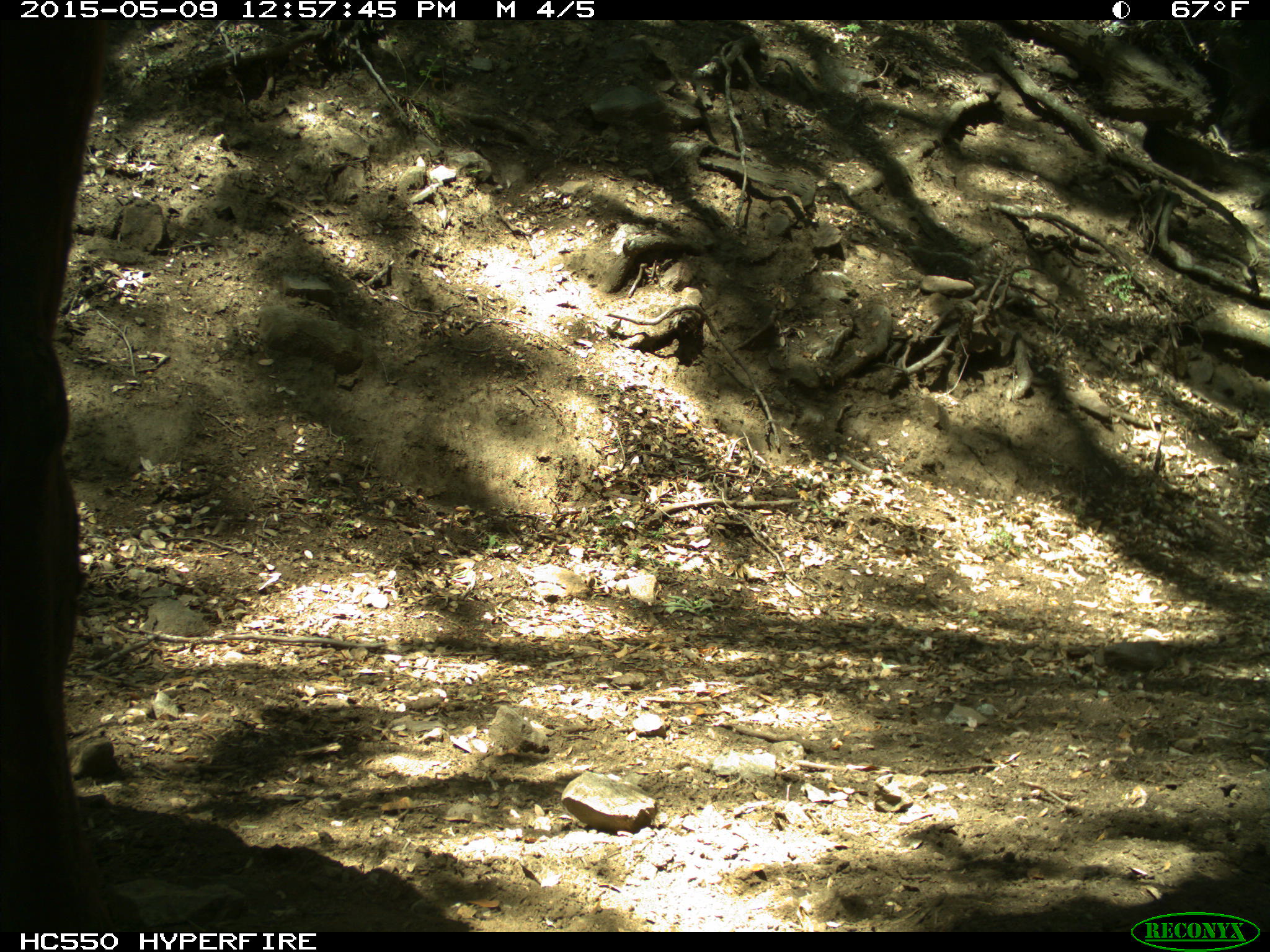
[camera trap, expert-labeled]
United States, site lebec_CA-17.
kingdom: Animalia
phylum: Chordata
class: Mammalia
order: Artiodactyla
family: Bovidae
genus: Bos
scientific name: Bos taurus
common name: domestic cow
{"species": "Bos taurus (domestic cow)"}